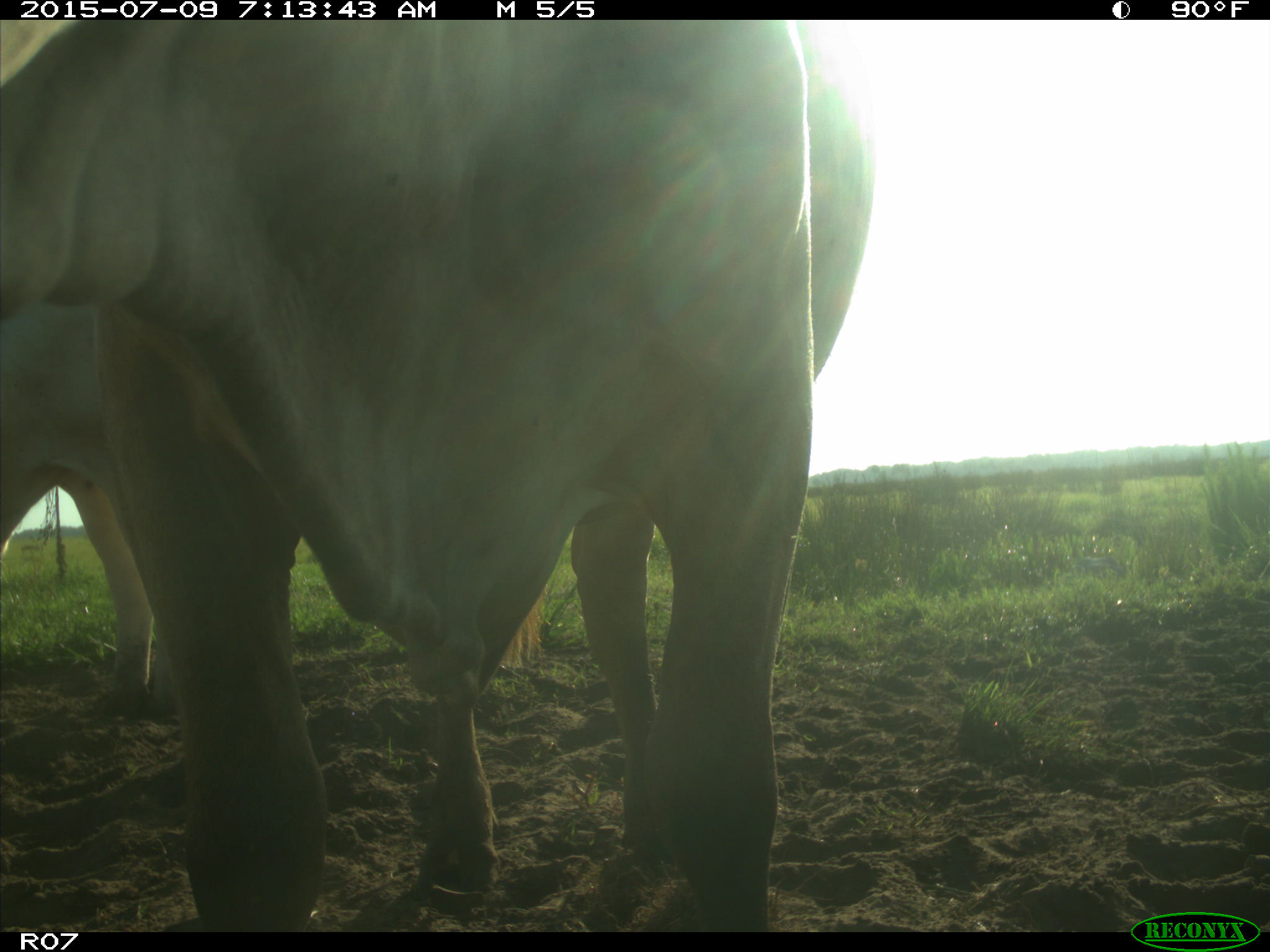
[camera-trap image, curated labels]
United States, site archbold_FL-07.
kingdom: Animalia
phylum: Chordata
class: Mammalia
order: Artiodactyla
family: Bovidae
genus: Bos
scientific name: Bos taurus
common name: domestic cow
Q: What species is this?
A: Bos taurus (domestic cow).